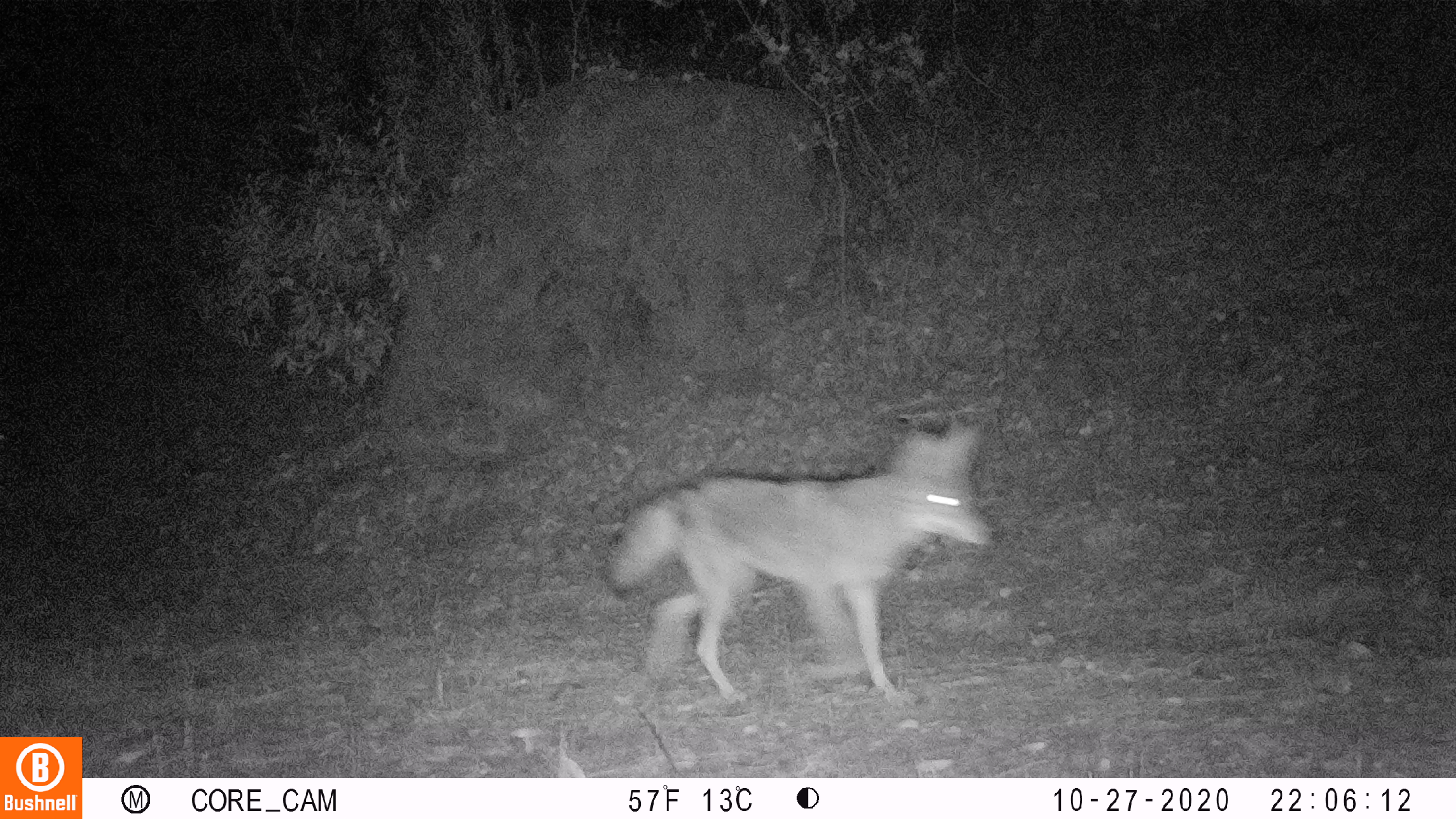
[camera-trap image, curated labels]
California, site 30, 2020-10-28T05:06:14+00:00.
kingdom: Animalia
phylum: Chordata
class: Mammalia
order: Carnivora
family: Canidae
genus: Canis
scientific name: Canis latrans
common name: coyote